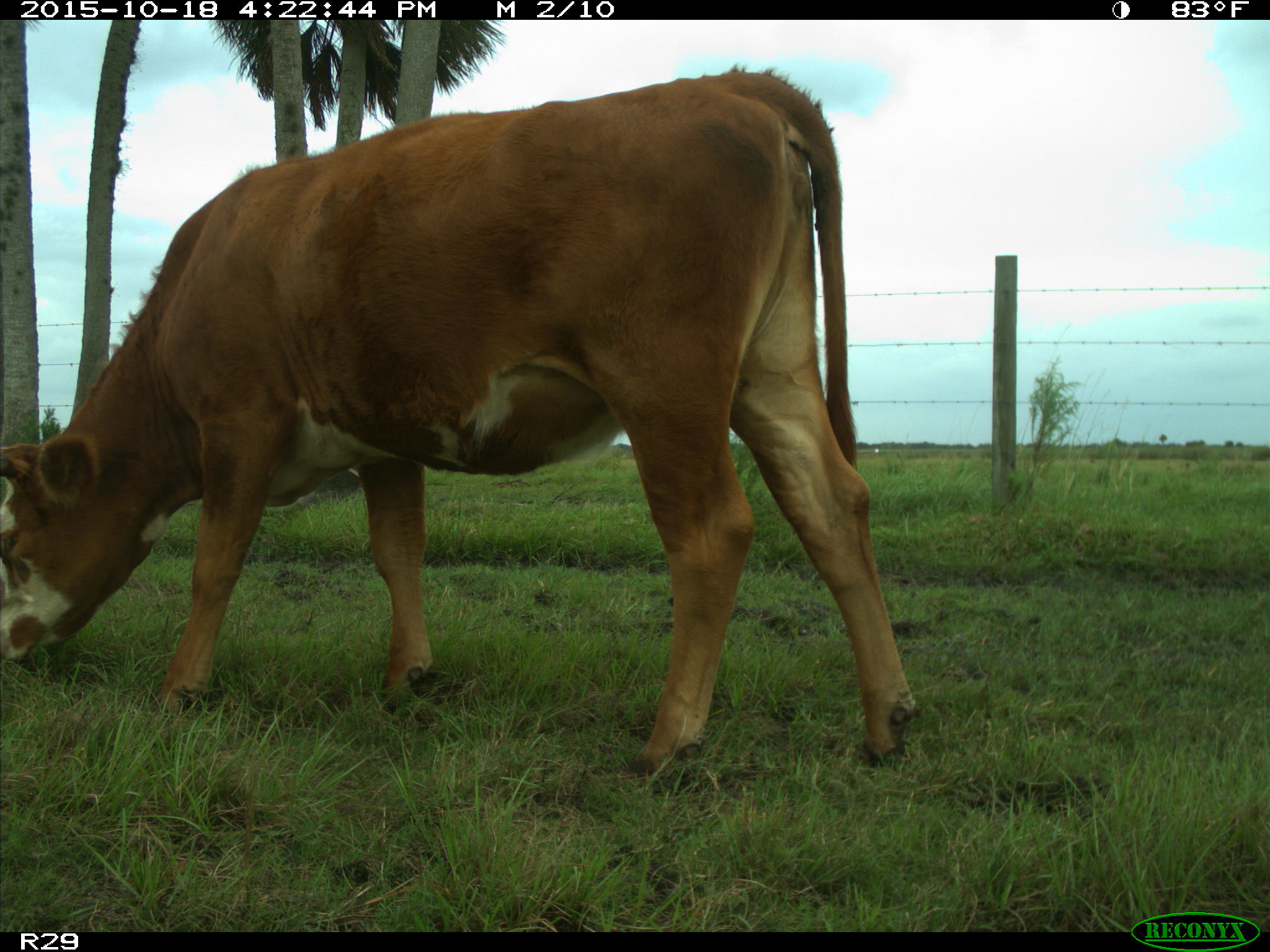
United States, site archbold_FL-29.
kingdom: Animalia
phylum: Chordata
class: Mammalia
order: Artiodactyla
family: Bovidae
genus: Bos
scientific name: Bos taurus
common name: domestic cow